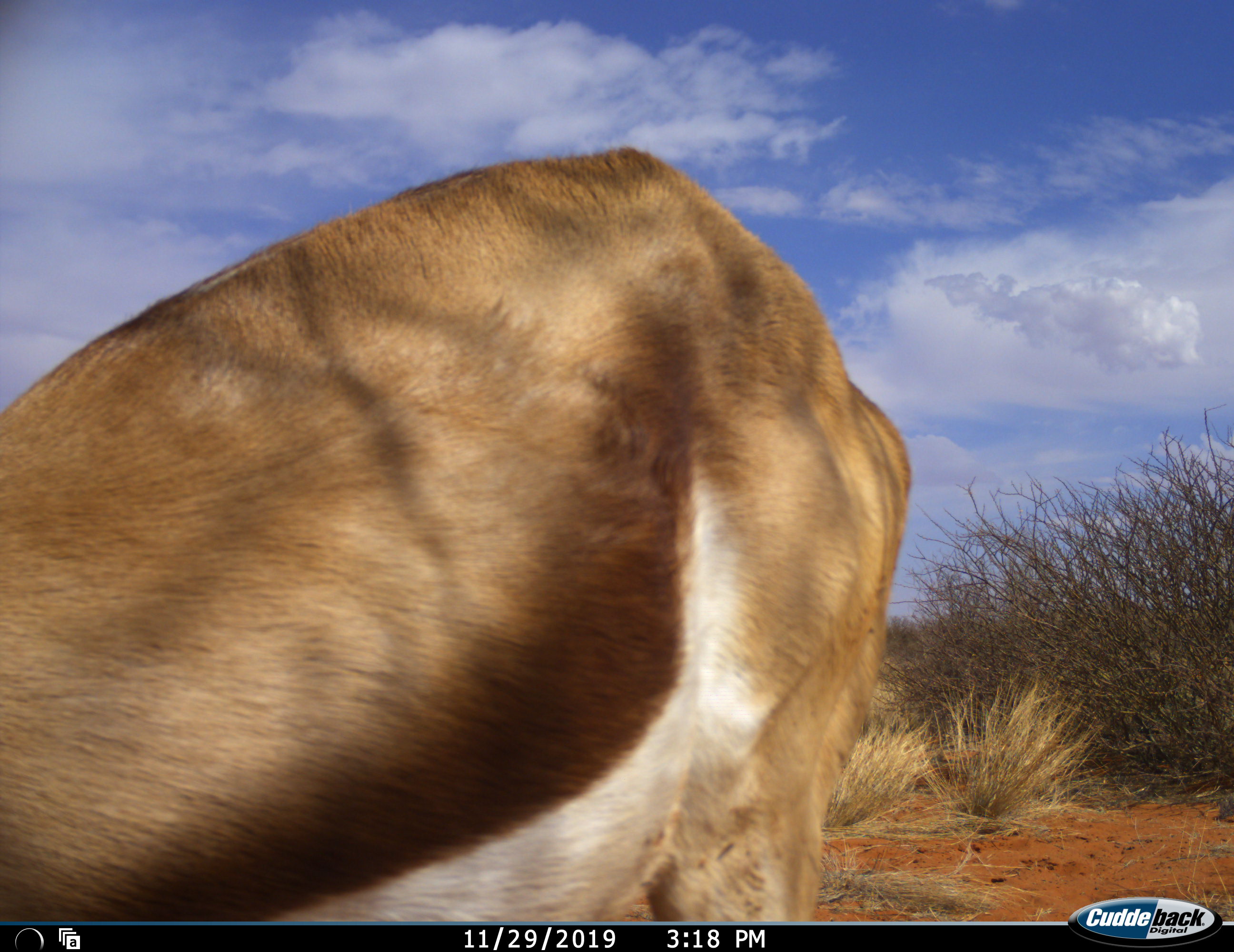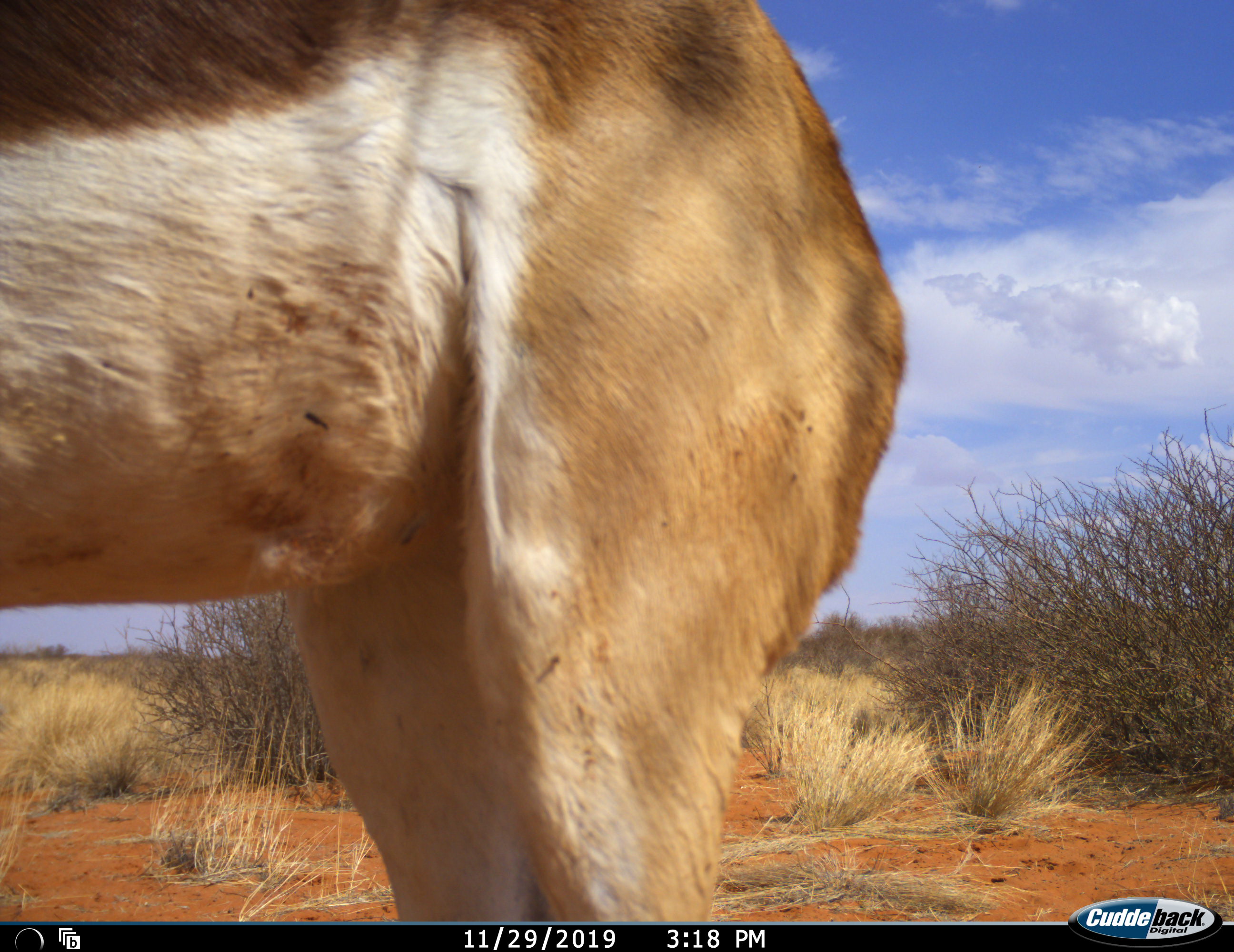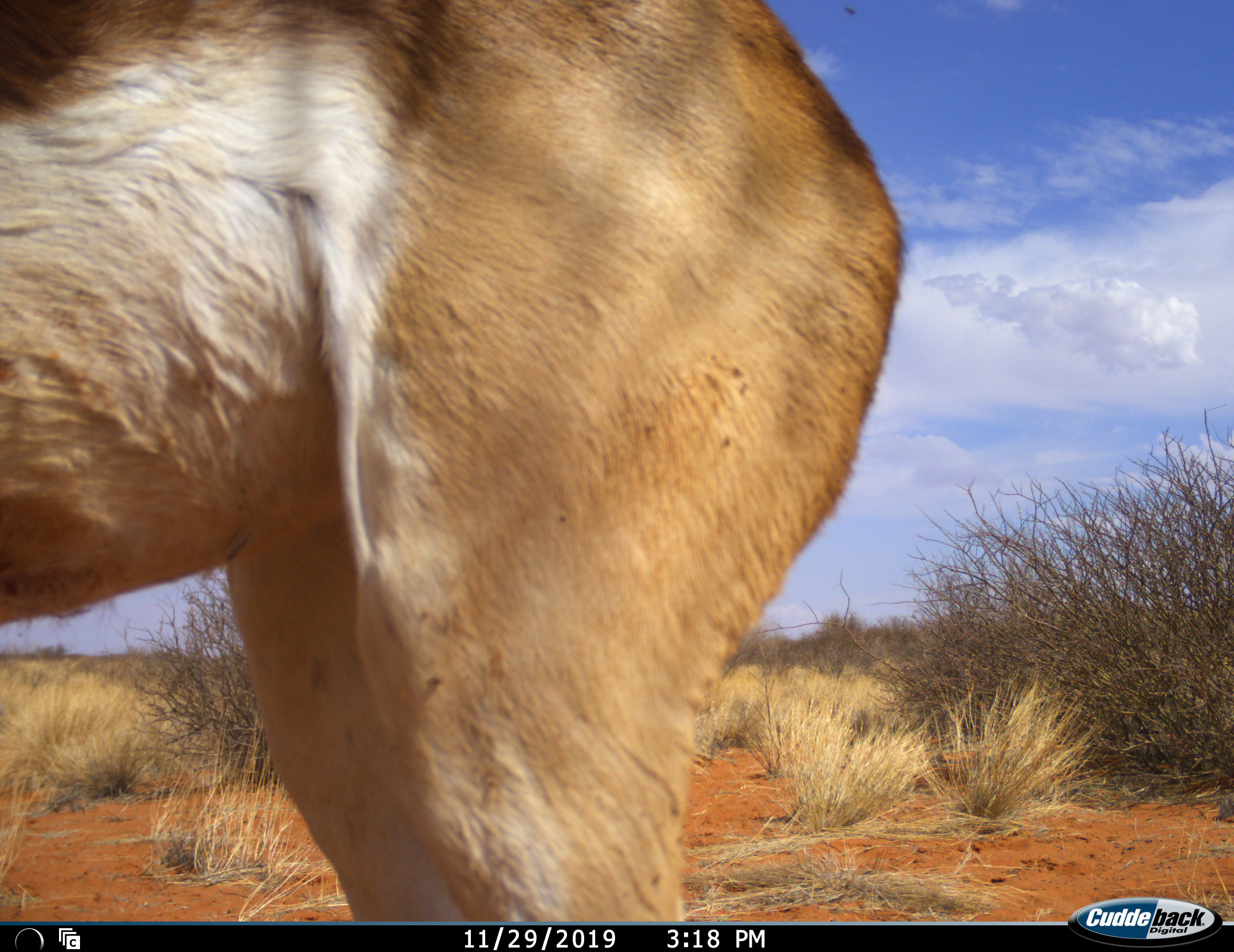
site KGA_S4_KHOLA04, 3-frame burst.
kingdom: Animalia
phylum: Chordata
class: Mammalia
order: Artiodactyla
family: Bovidae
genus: Antidorcas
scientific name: Antidorcas marsupialis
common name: springbok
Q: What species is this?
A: Springbok (Antidorcas marsupialis).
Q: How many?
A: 1.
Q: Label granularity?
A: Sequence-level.